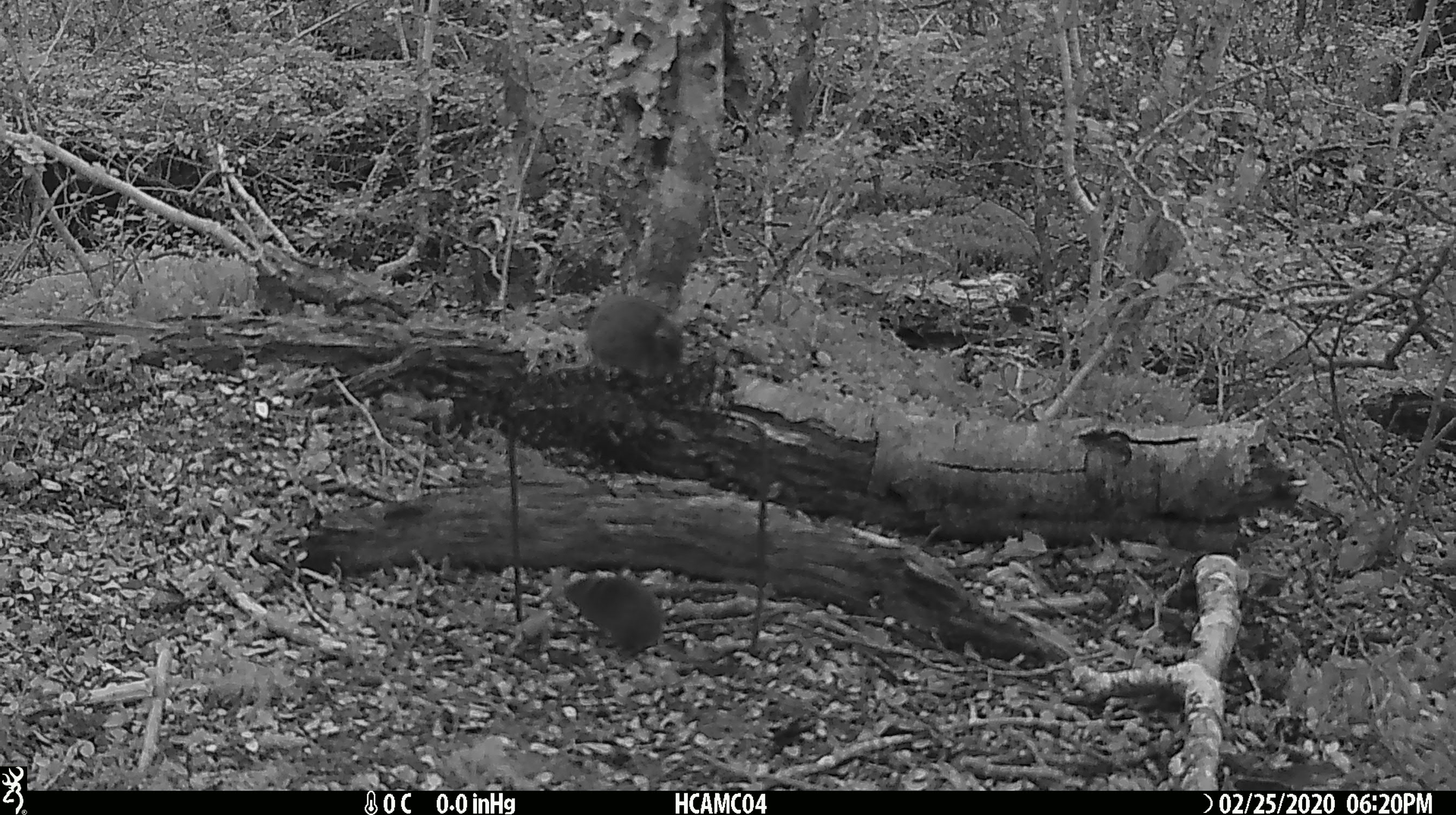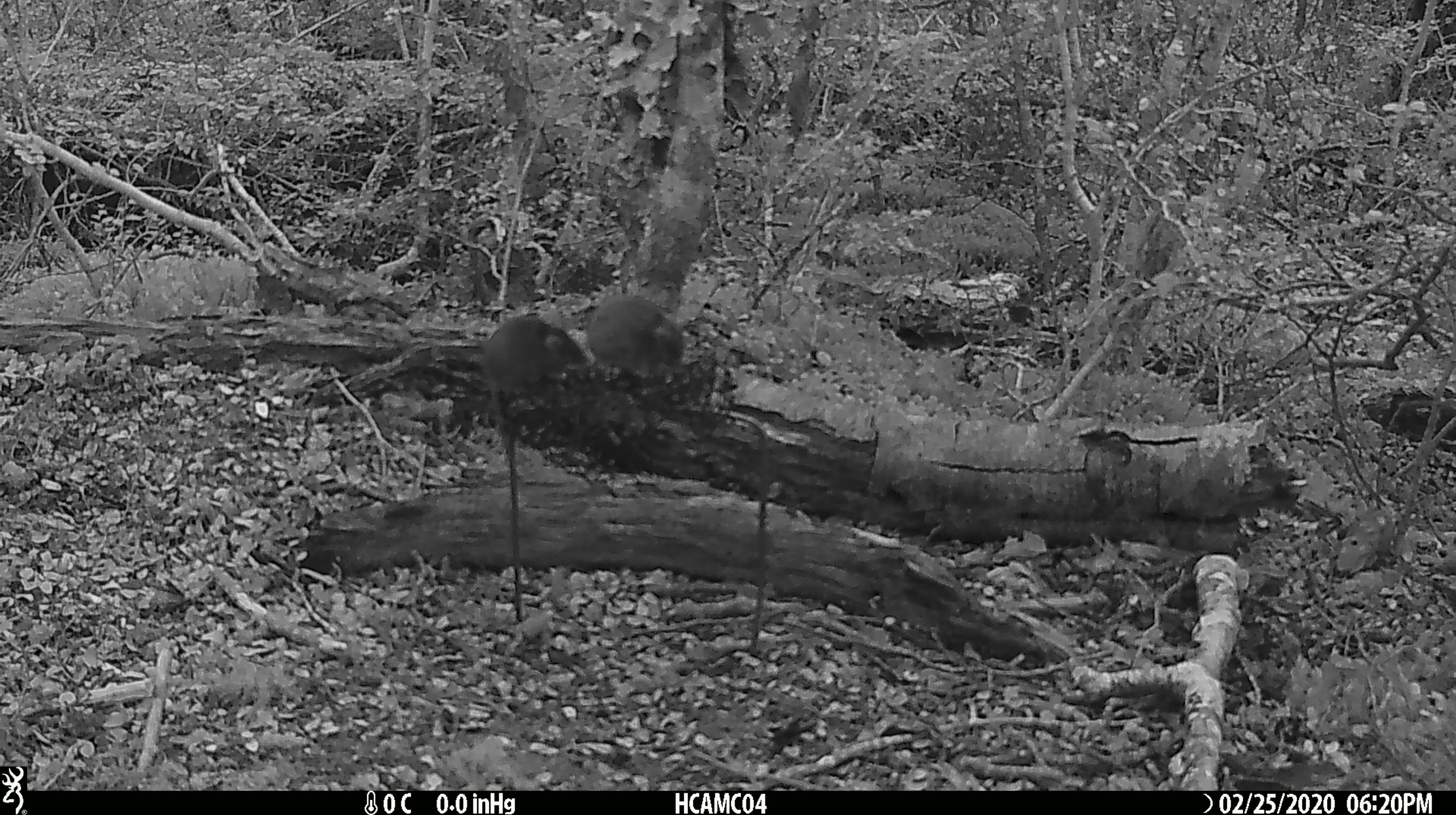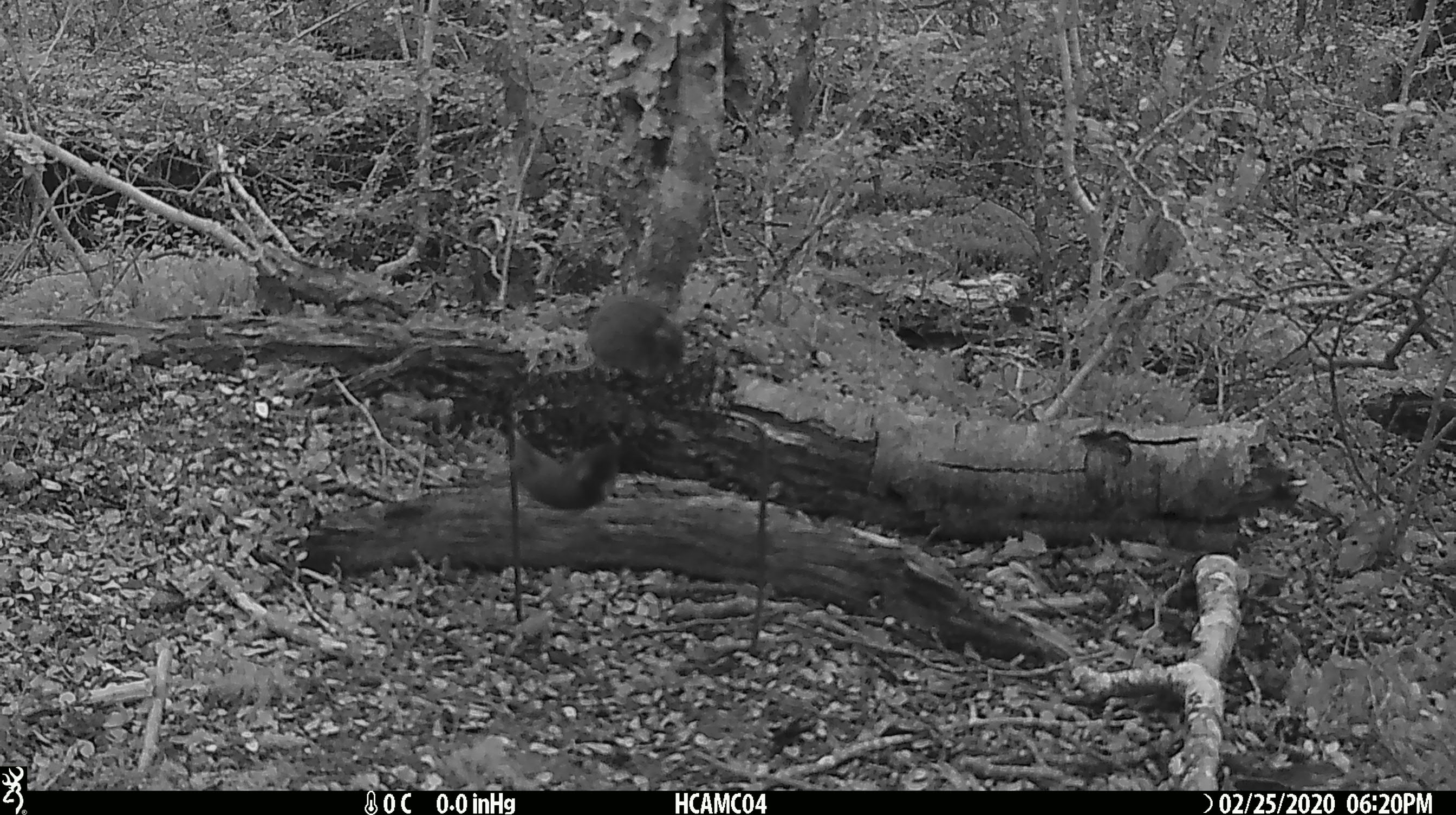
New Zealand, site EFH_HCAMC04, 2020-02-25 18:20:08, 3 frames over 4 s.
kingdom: Animalia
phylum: Chordata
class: Mammalia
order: Rodentia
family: Muridae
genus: Mus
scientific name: Mus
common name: mouse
Mouse (Mus).